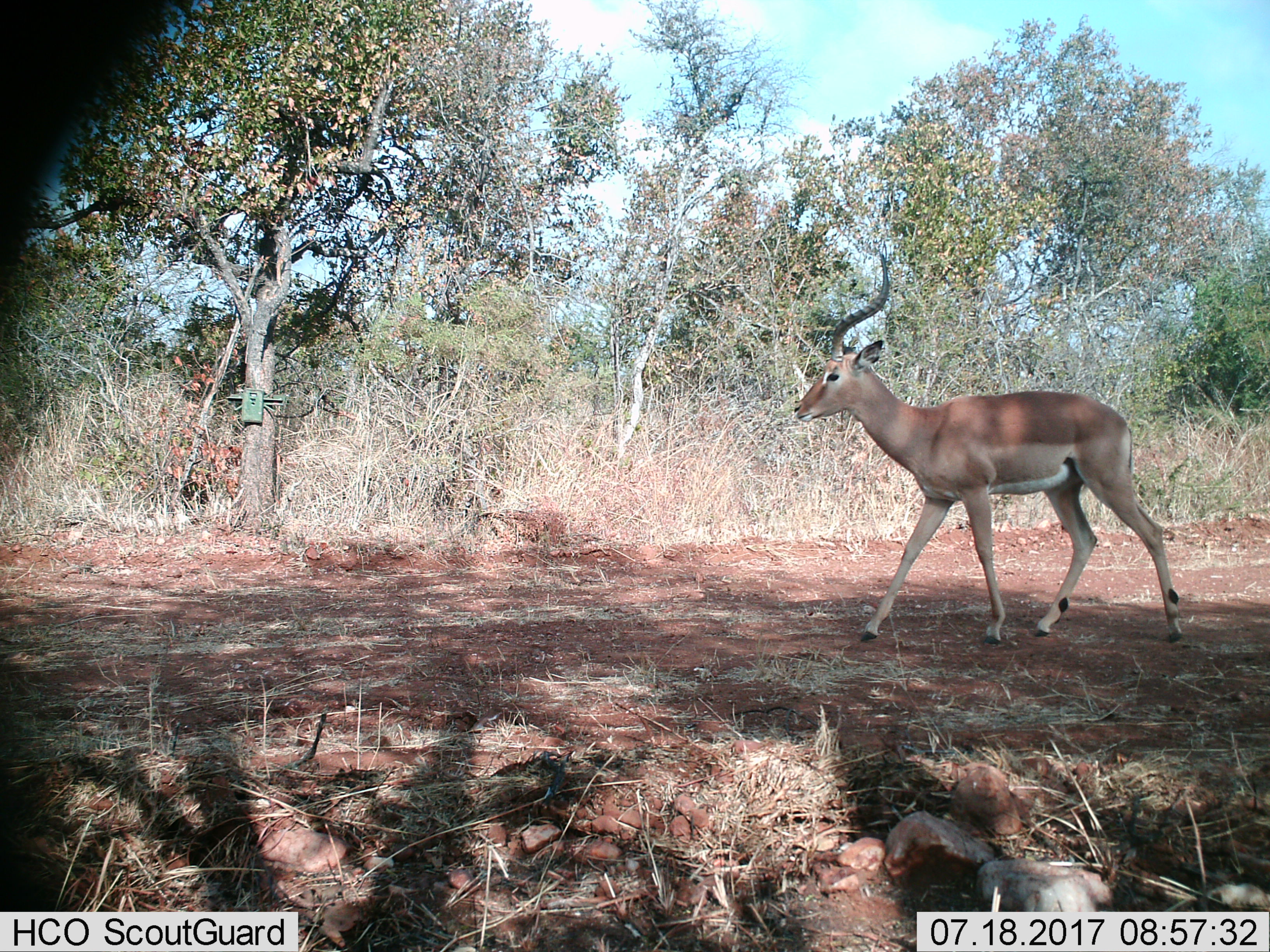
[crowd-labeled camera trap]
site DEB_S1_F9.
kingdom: Animalia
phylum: Chordata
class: Mammalia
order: Artiodactyla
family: Bovidae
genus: Aepyceros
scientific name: Aepyceros melampus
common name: impala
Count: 1.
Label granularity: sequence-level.